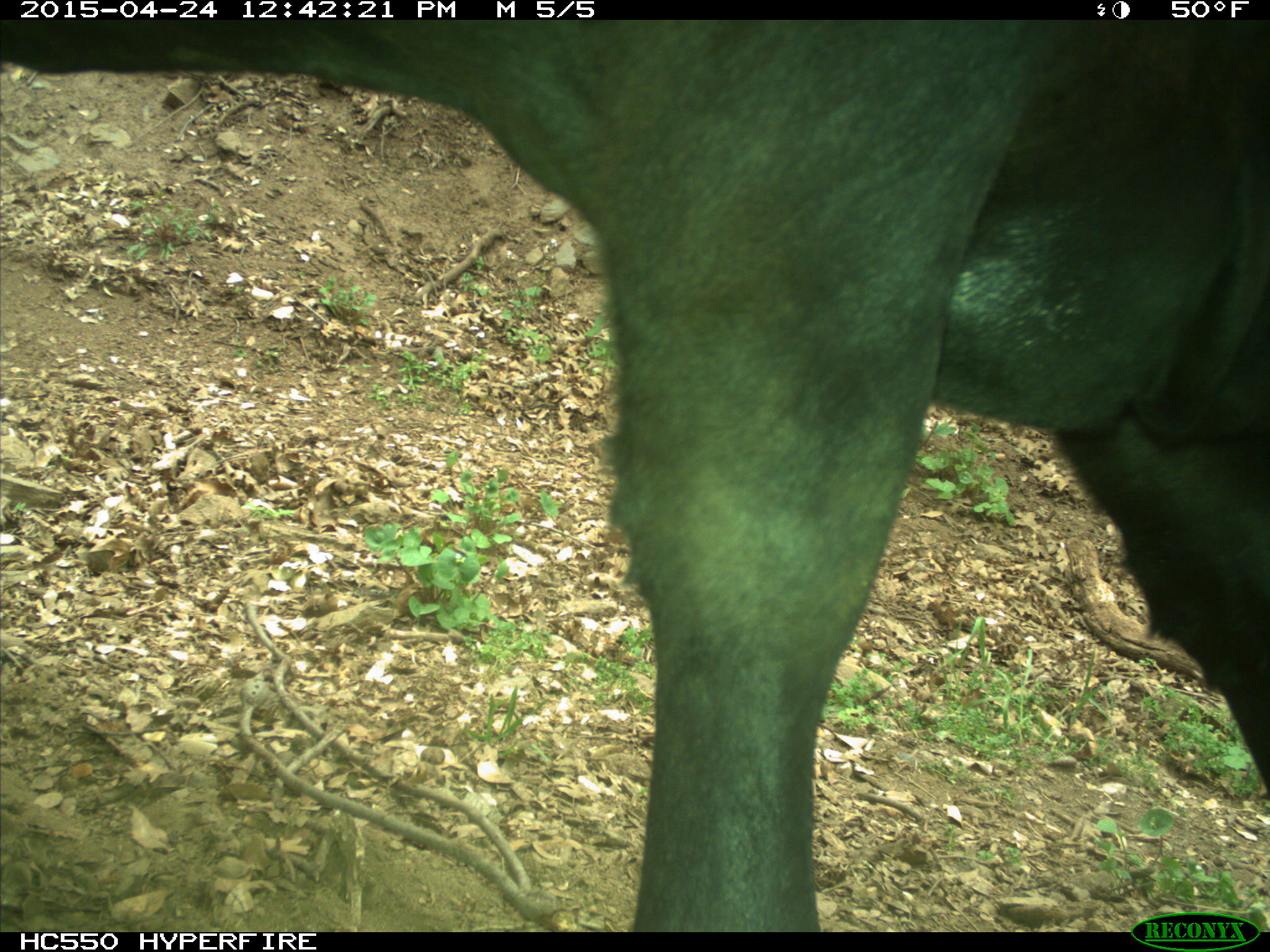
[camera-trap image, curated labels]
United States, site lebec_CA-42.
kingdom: Animalia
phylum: Chordata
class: Mammalia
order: Artiodactyla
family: Bovidae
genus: Bos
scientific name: Bos taurus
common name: domestic cow